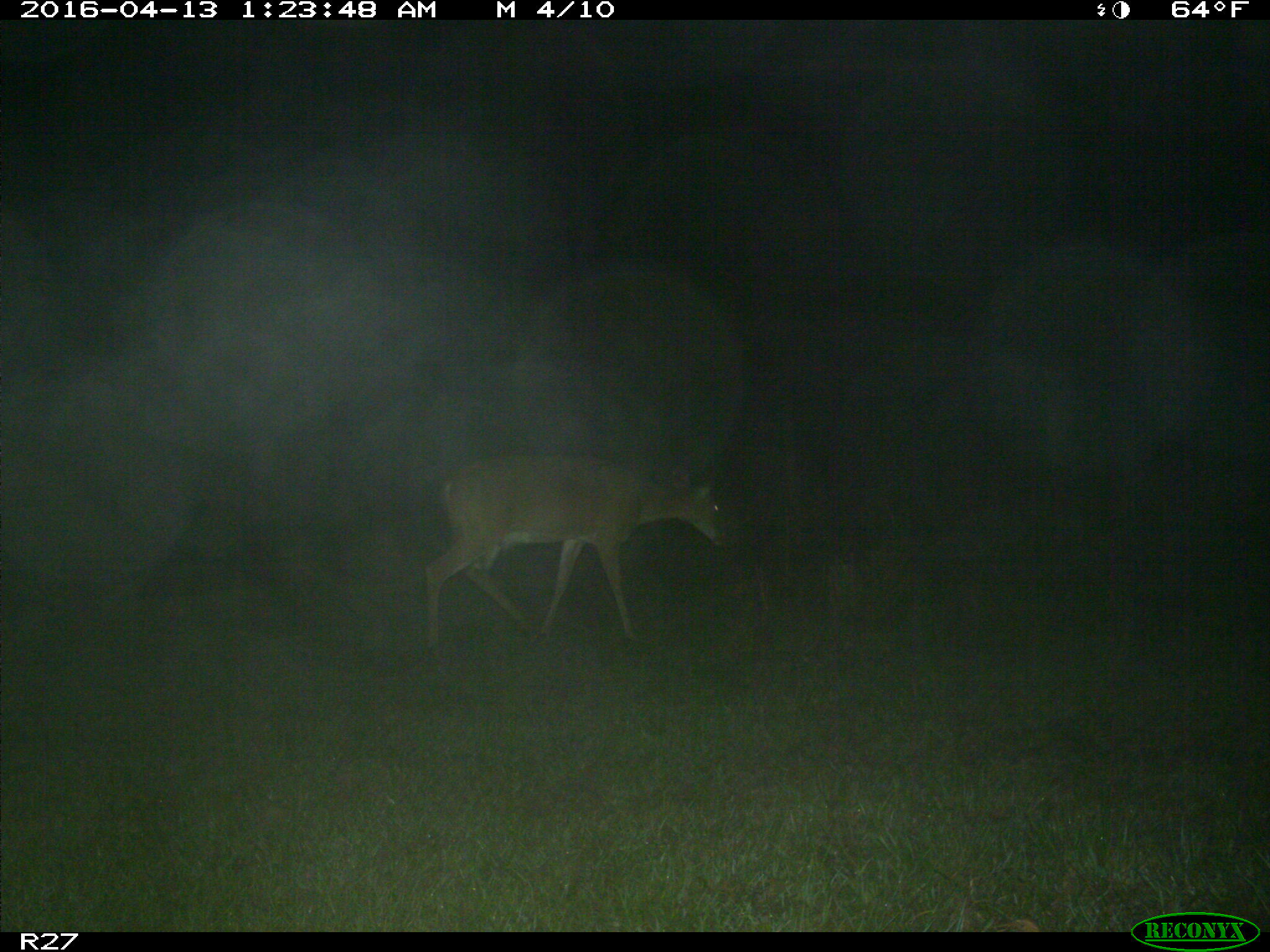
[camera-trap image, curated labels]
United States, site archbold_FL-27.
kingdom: Animalia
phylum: Chordata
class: Mammalia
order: Artiodactyla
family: Cervidae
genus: Odocoileus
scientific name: Odocoileus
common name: deer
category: unidentified deer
Unidentified deer (deer) (Odocoileus).